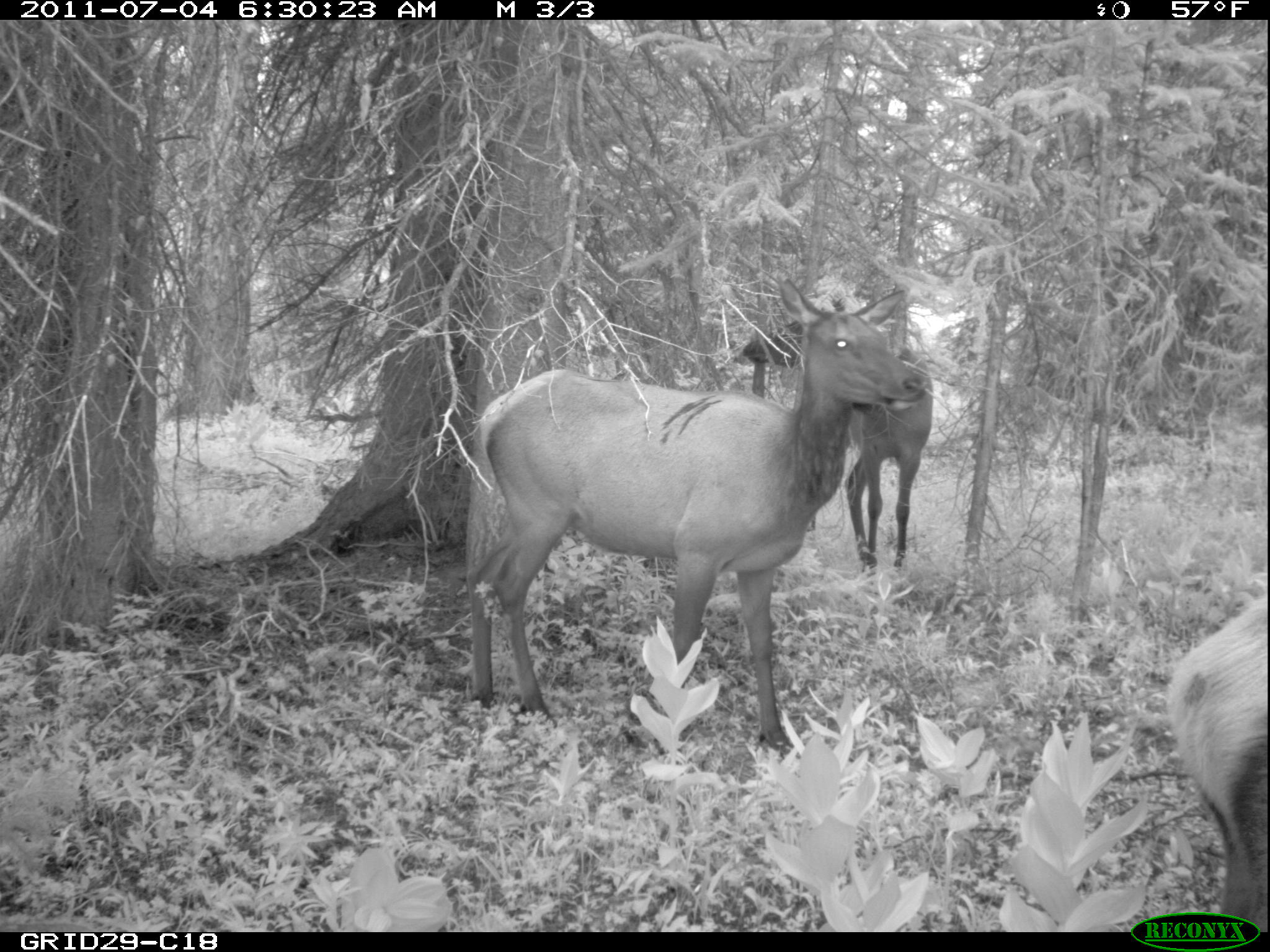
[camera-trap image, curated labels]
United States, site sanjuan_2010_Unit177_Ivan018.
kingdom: Animalia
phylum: Chordata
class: Mammalia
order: Artiodactyla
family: Cervidae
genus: Cervus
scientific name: Cervus elaphus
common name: red deer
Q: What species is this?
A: Cervus elaphus (red deer).